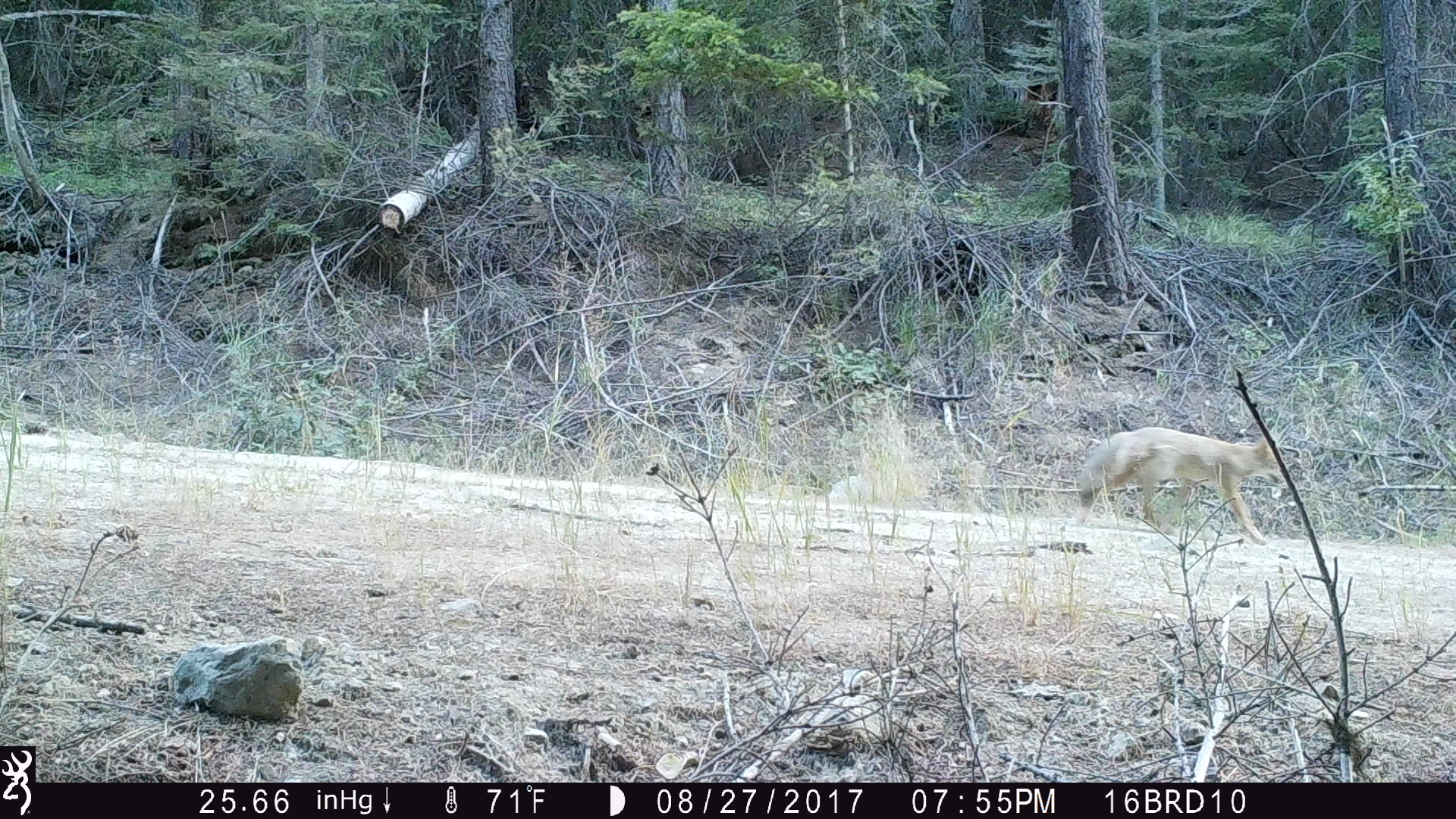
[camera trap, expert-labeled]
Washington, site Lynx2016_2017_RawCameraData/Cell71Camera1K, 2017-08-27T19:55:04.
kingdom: Animalia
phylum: Chordata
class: Mammalia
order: Carnivora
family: Canidae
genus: Canis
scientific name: Canis latrans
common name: coyote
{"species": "Canis latrans (coyote)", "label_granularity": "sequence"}